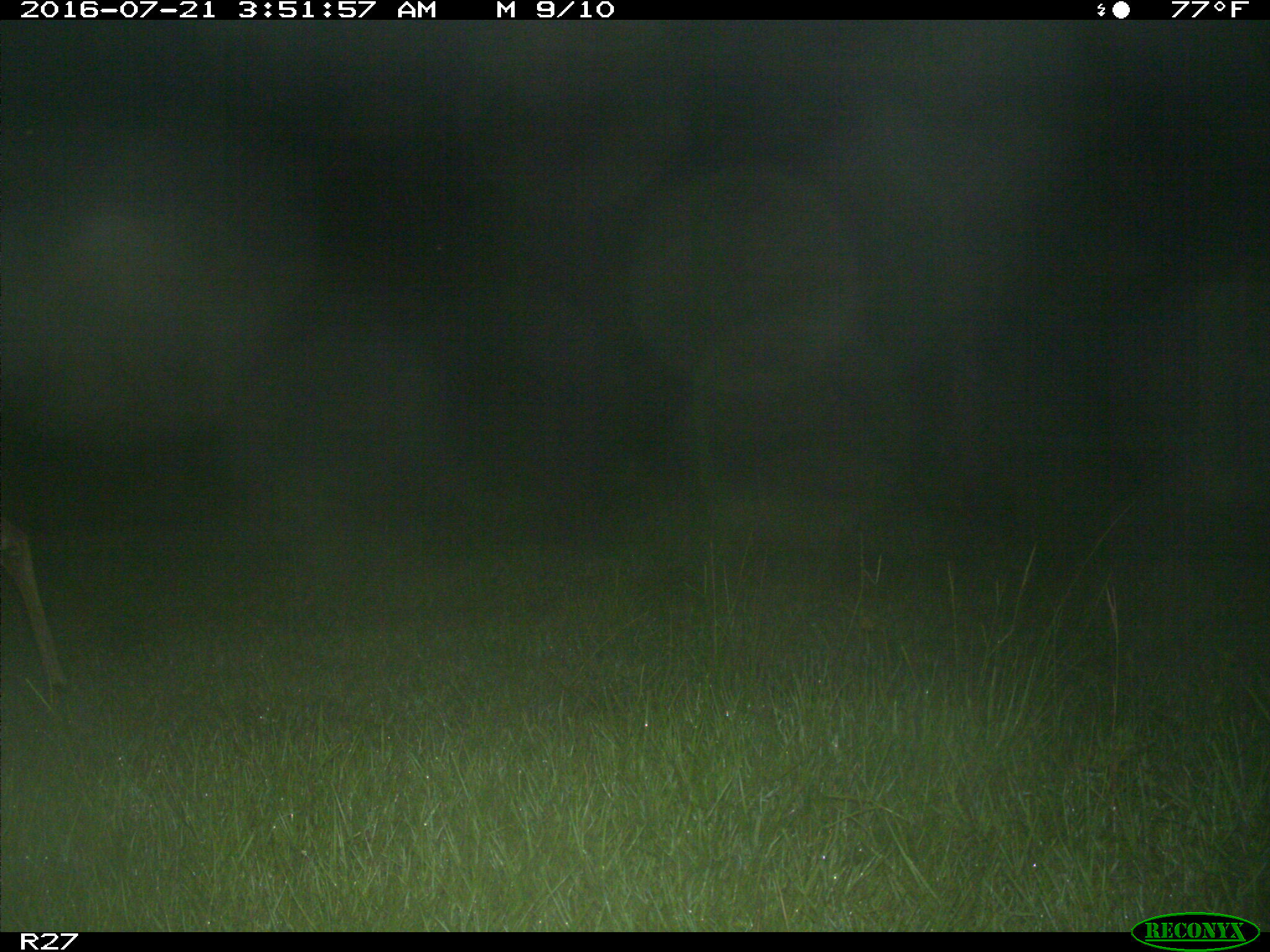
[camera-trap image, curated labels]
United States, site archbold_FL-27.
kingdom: Animalia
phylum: Chordata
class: Mammalia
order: Artiodactyla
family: Cervidae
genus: Odocoileus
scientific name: Odocoileus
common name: deer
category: unidentified deer